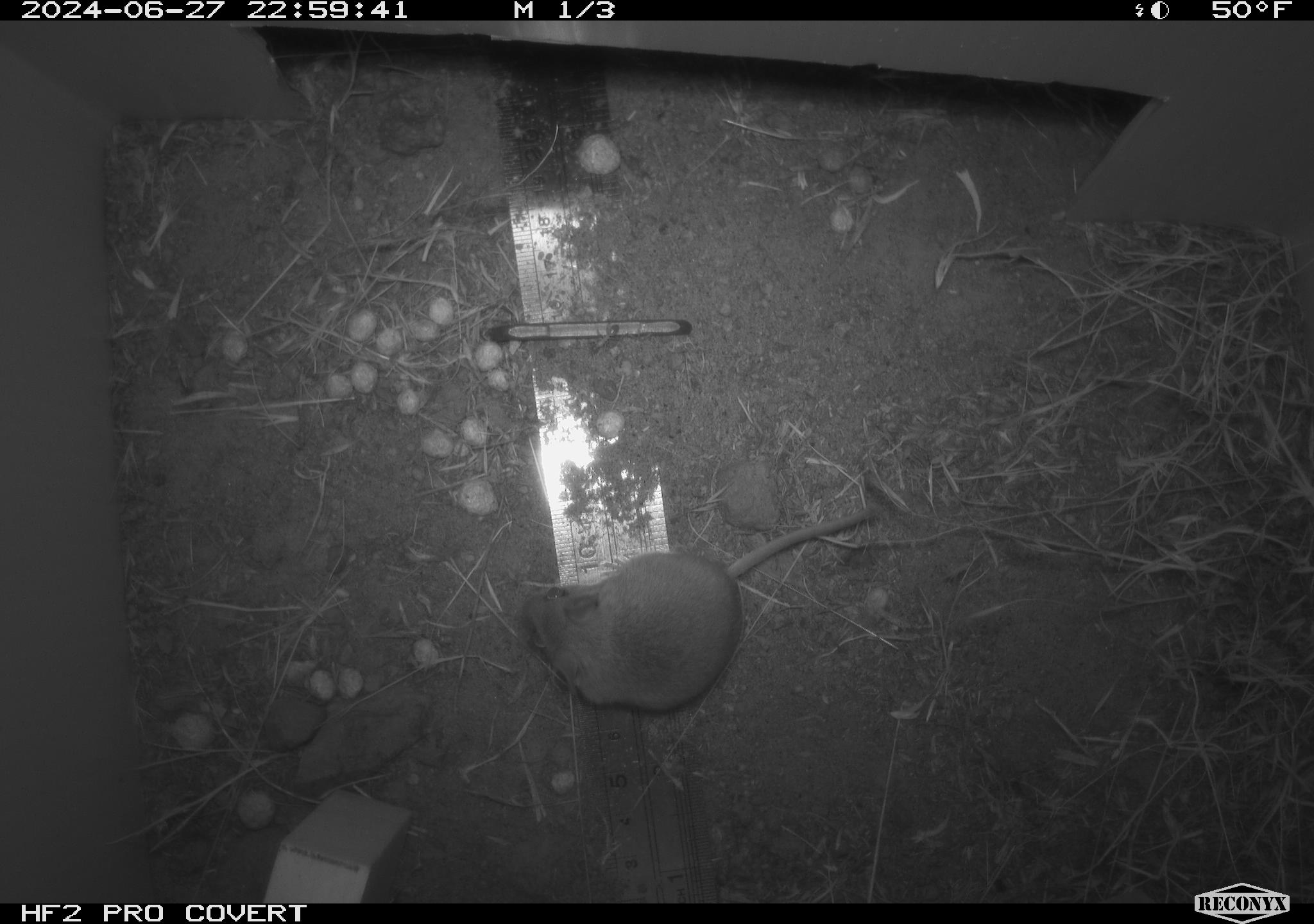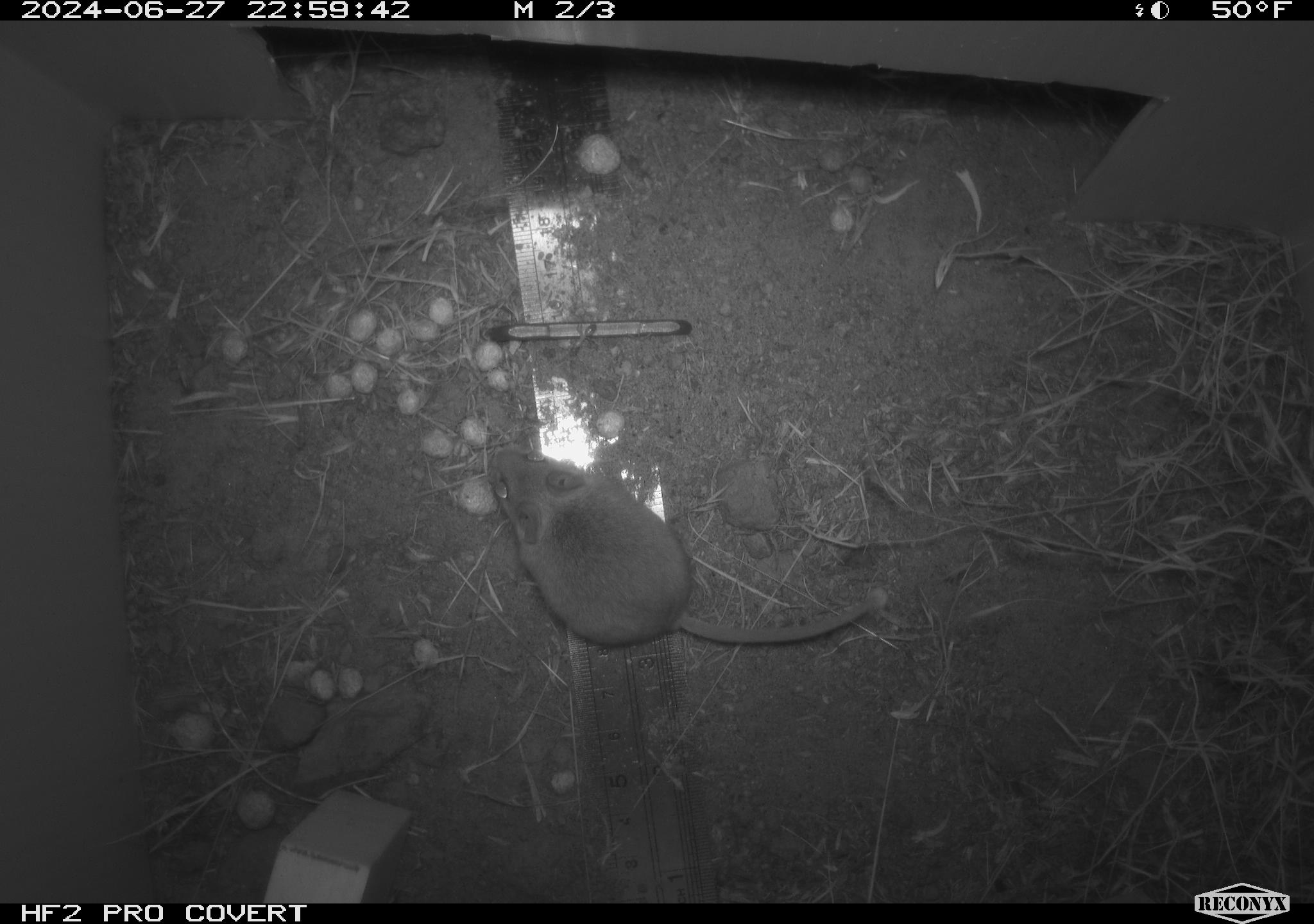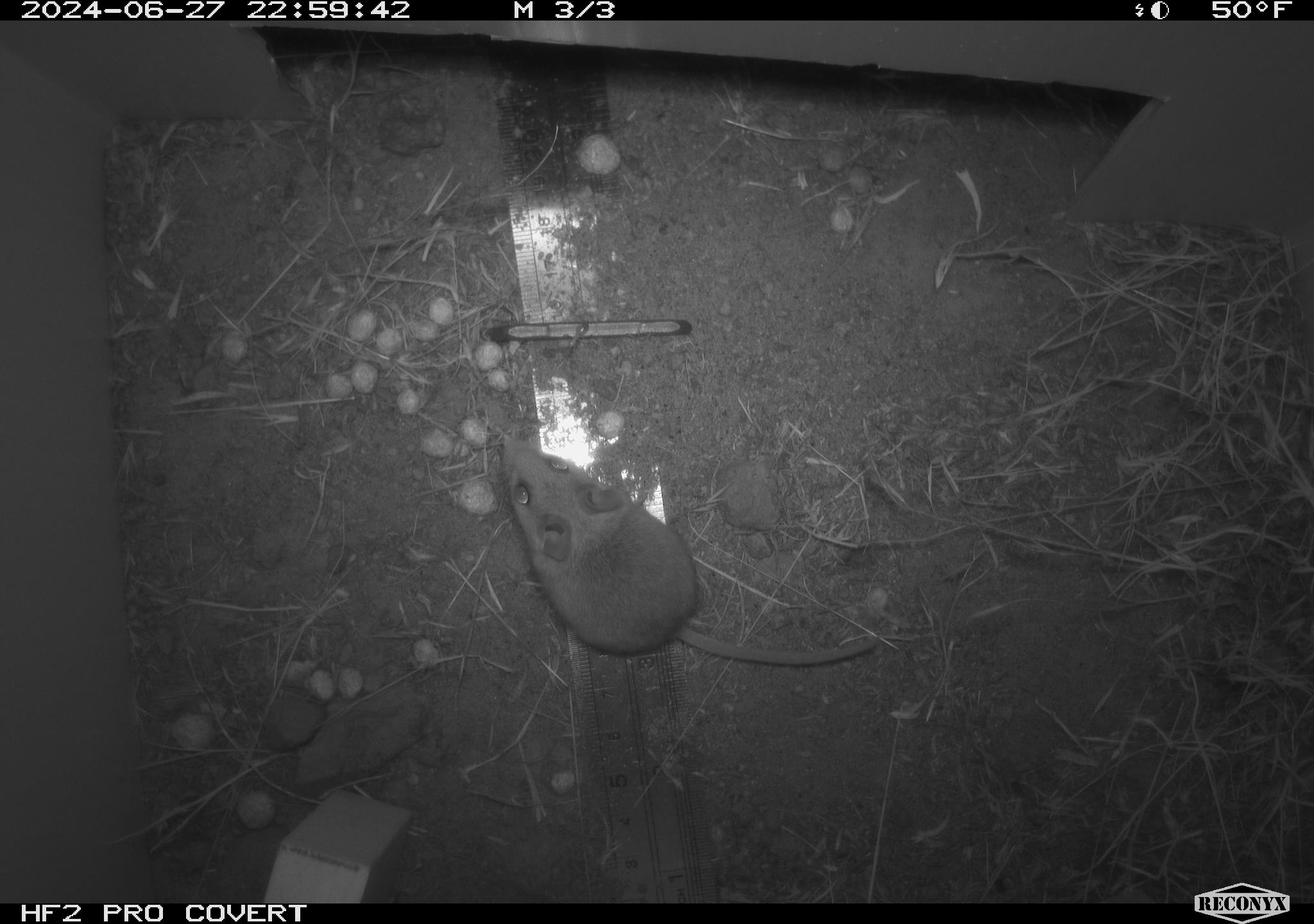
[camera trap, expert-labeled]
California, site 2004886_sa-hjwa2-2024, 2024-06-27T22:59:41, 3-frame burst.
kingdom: Animalia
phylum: Chordata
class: Mammalia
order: Rodentia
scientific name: Rodentia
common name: rodent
Rodent (Rodentia).